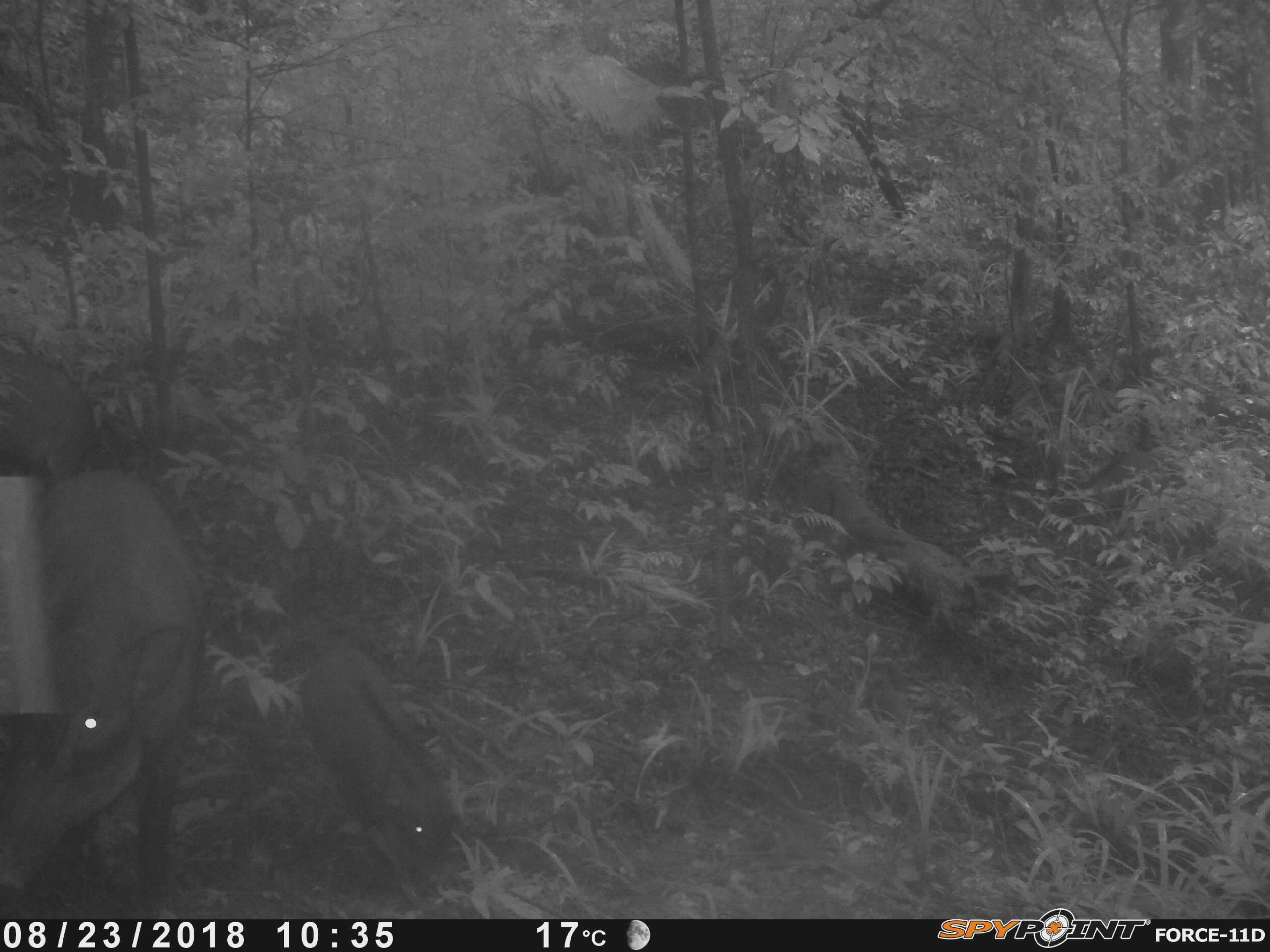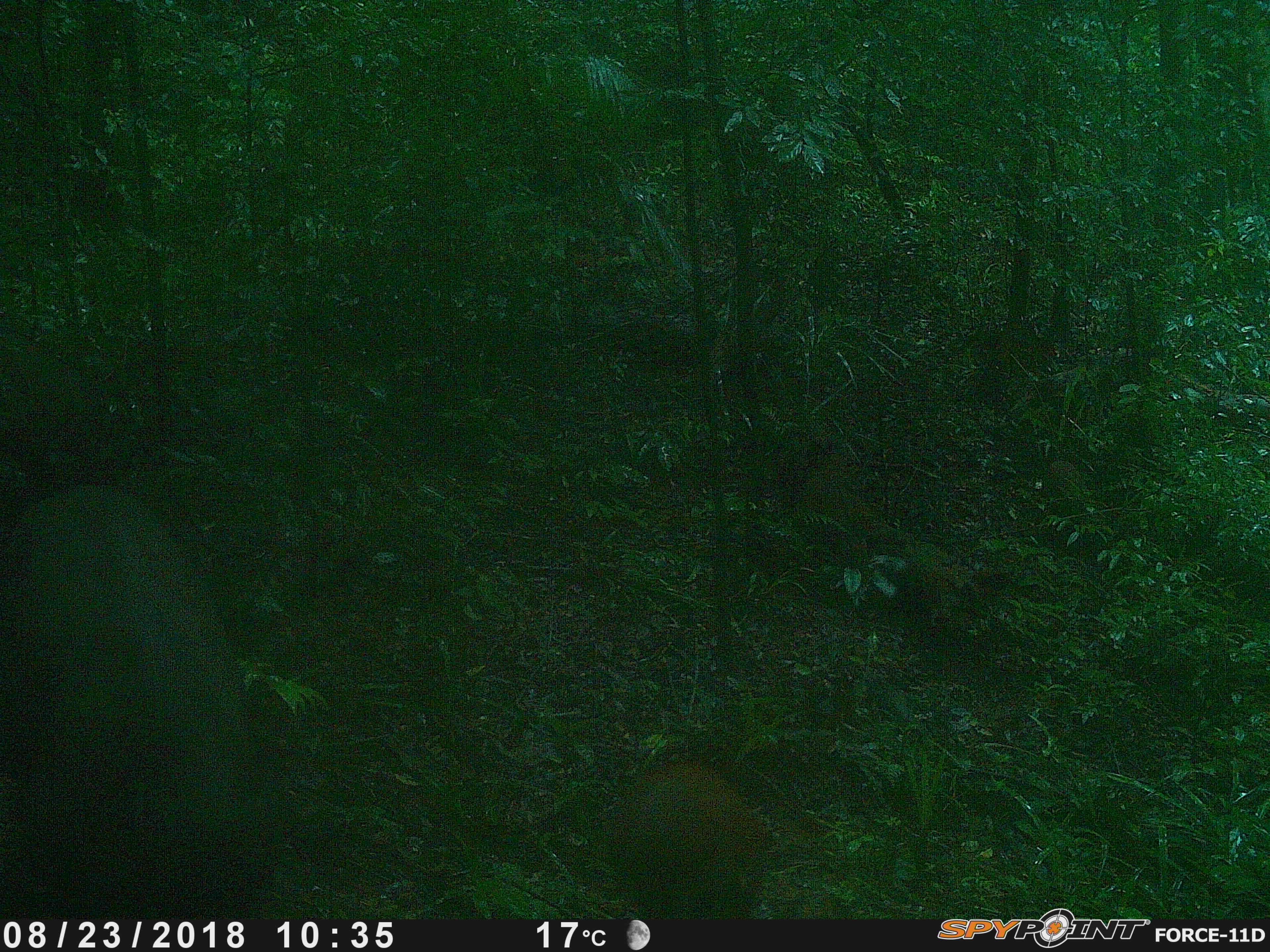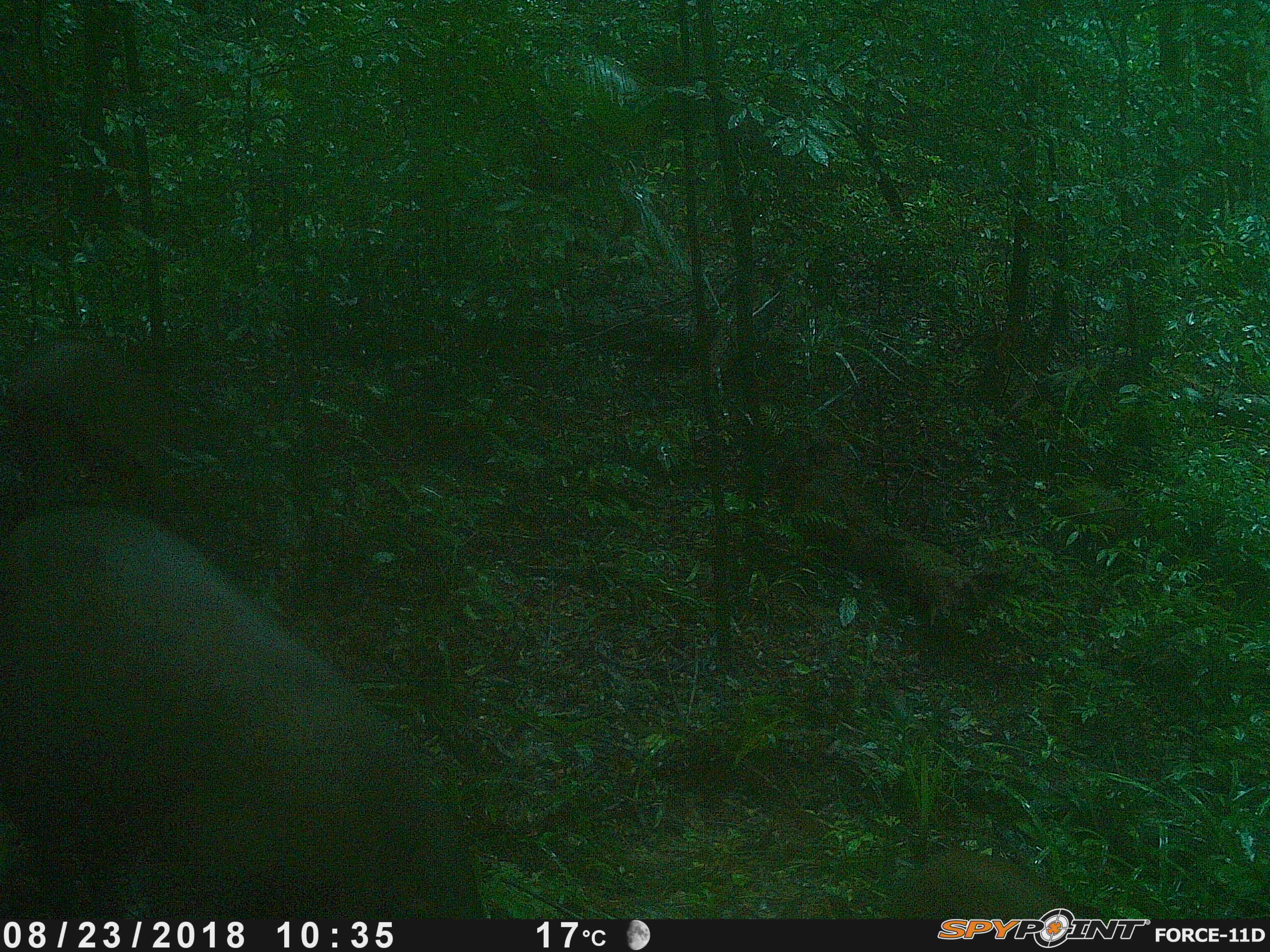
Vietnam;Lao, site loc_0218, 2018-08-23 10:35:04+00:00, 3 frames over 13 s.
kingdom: Animalia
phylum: Chordata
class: Mammalia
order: Artiodactyla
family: Suidae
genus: Sus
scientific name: Sus scrofa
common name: eurasian wild pig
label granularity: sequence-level